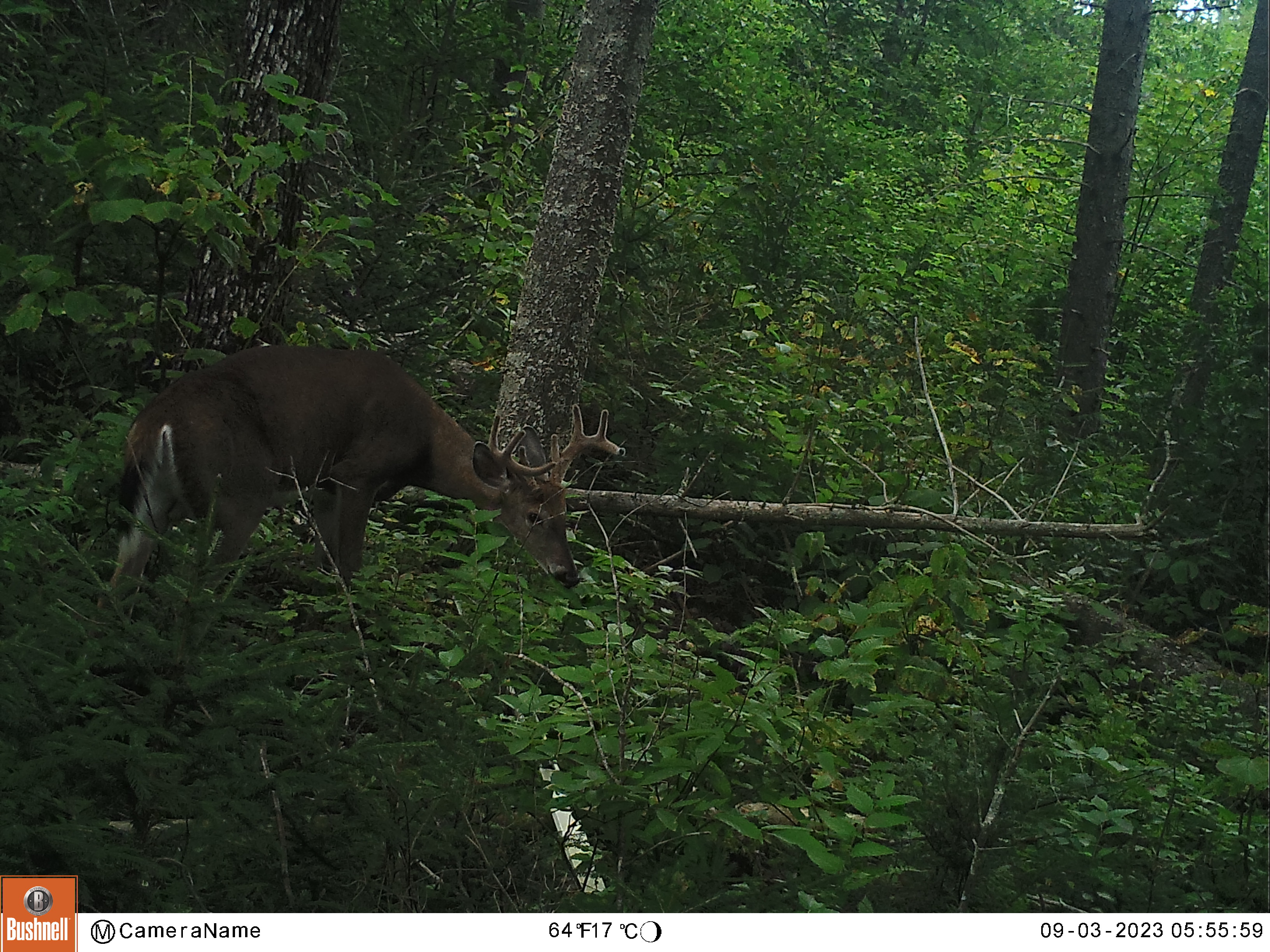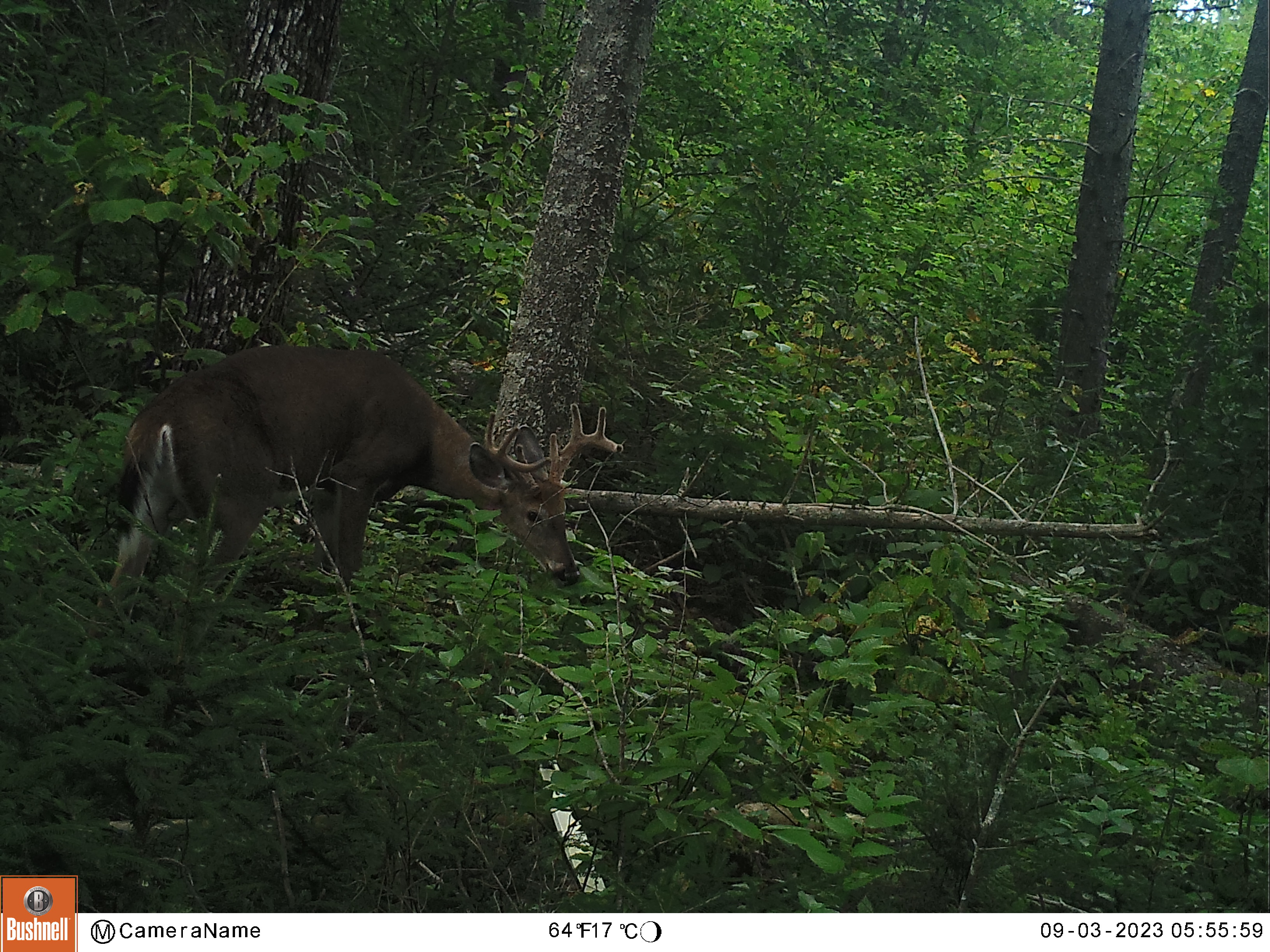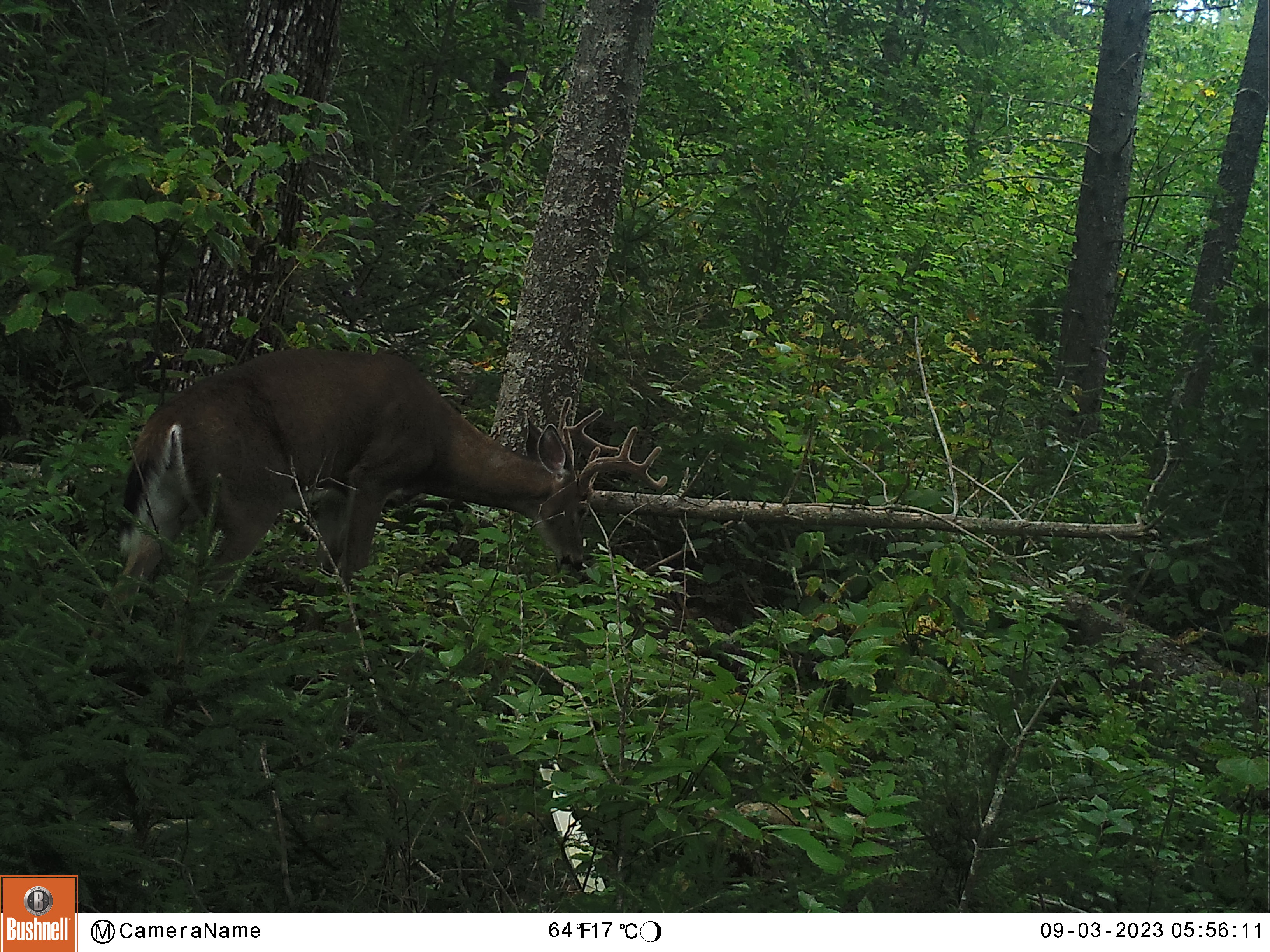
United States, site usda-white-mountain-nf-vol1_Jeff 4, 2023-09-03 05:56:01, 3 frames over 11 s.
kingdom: Animalia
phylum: Chordata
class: Mammalia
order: Artiodactyla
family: Cervidae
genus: Odocoileus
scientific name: Odocoileus virginianus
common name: white-tailed deer